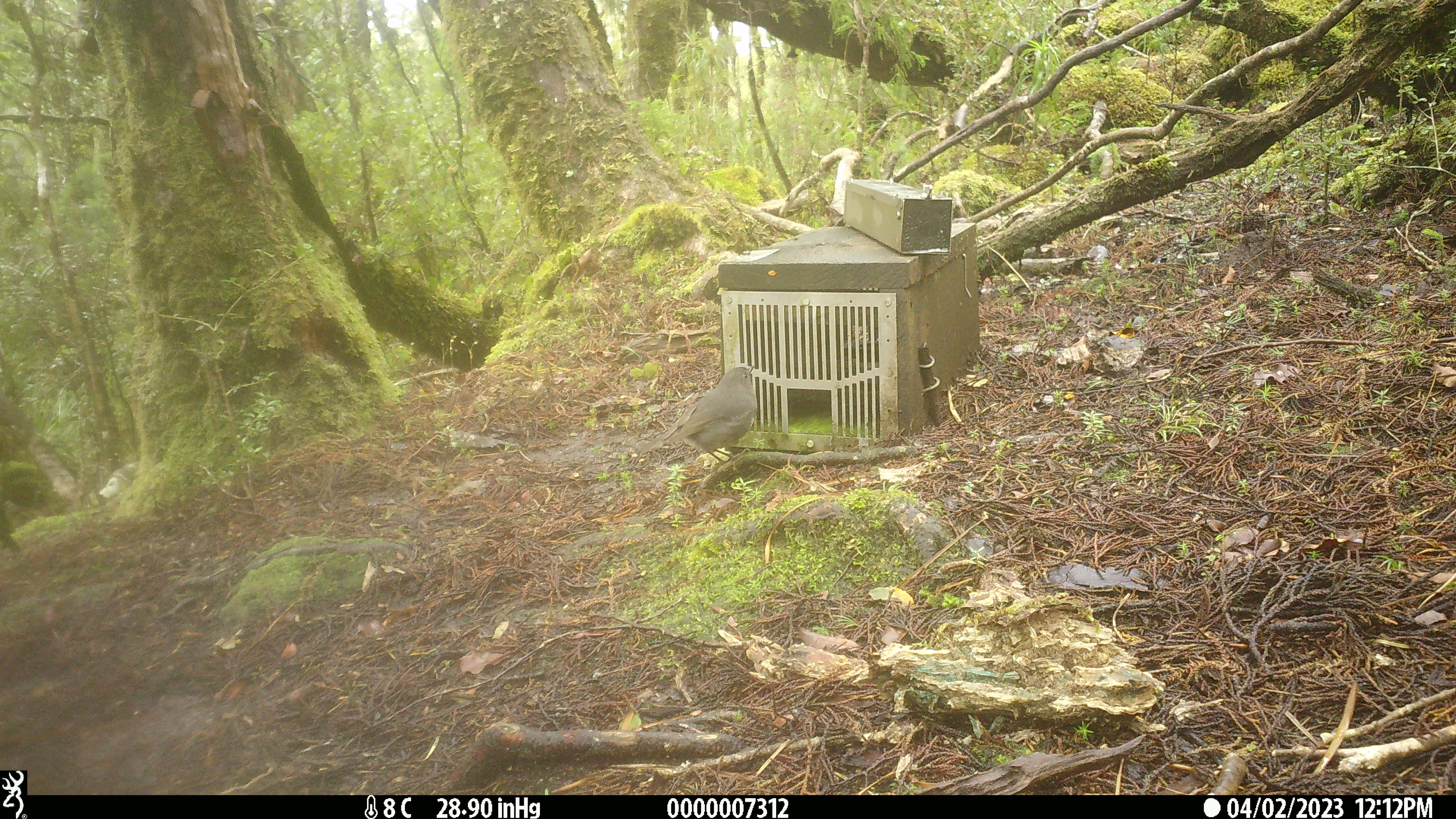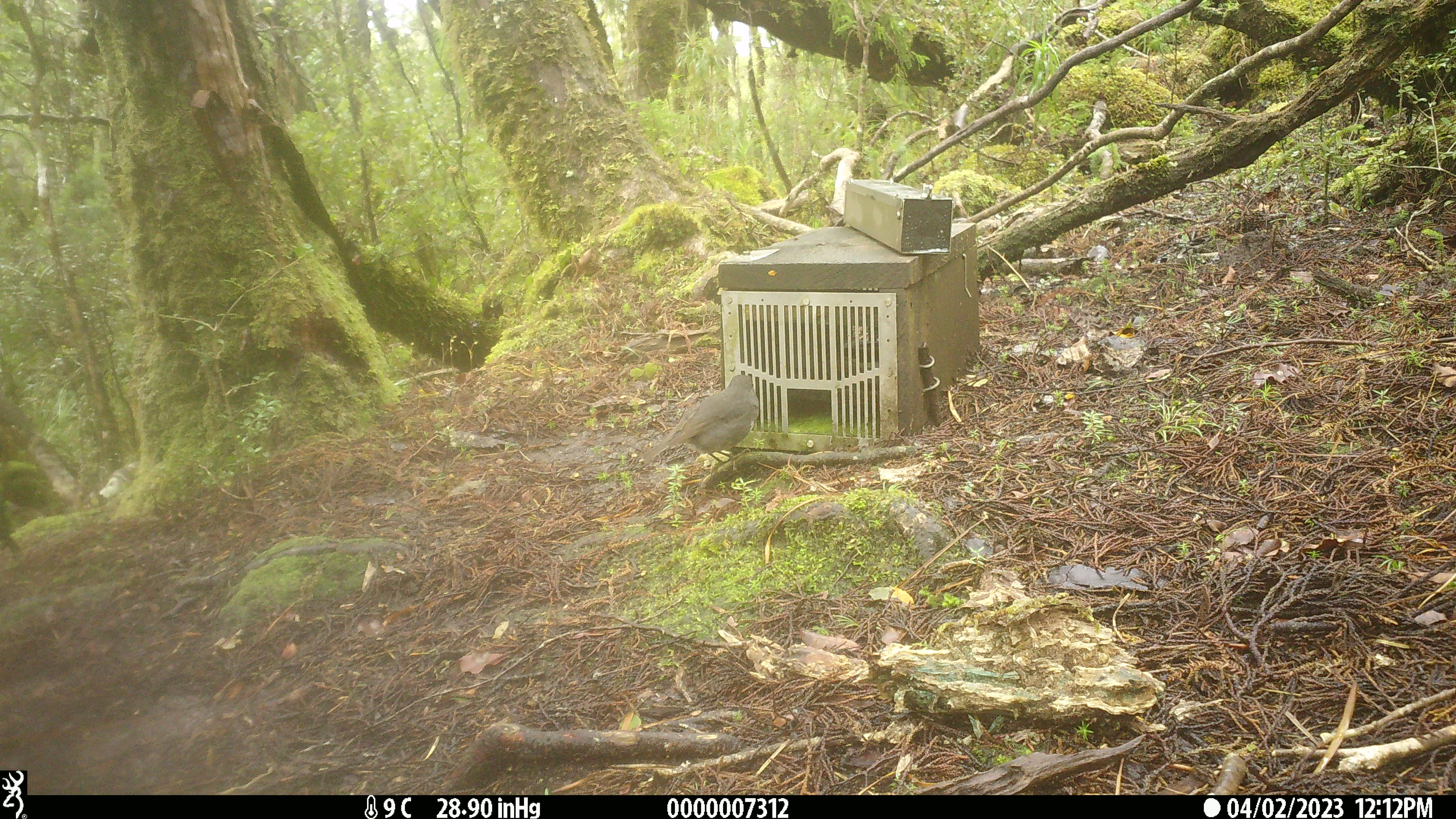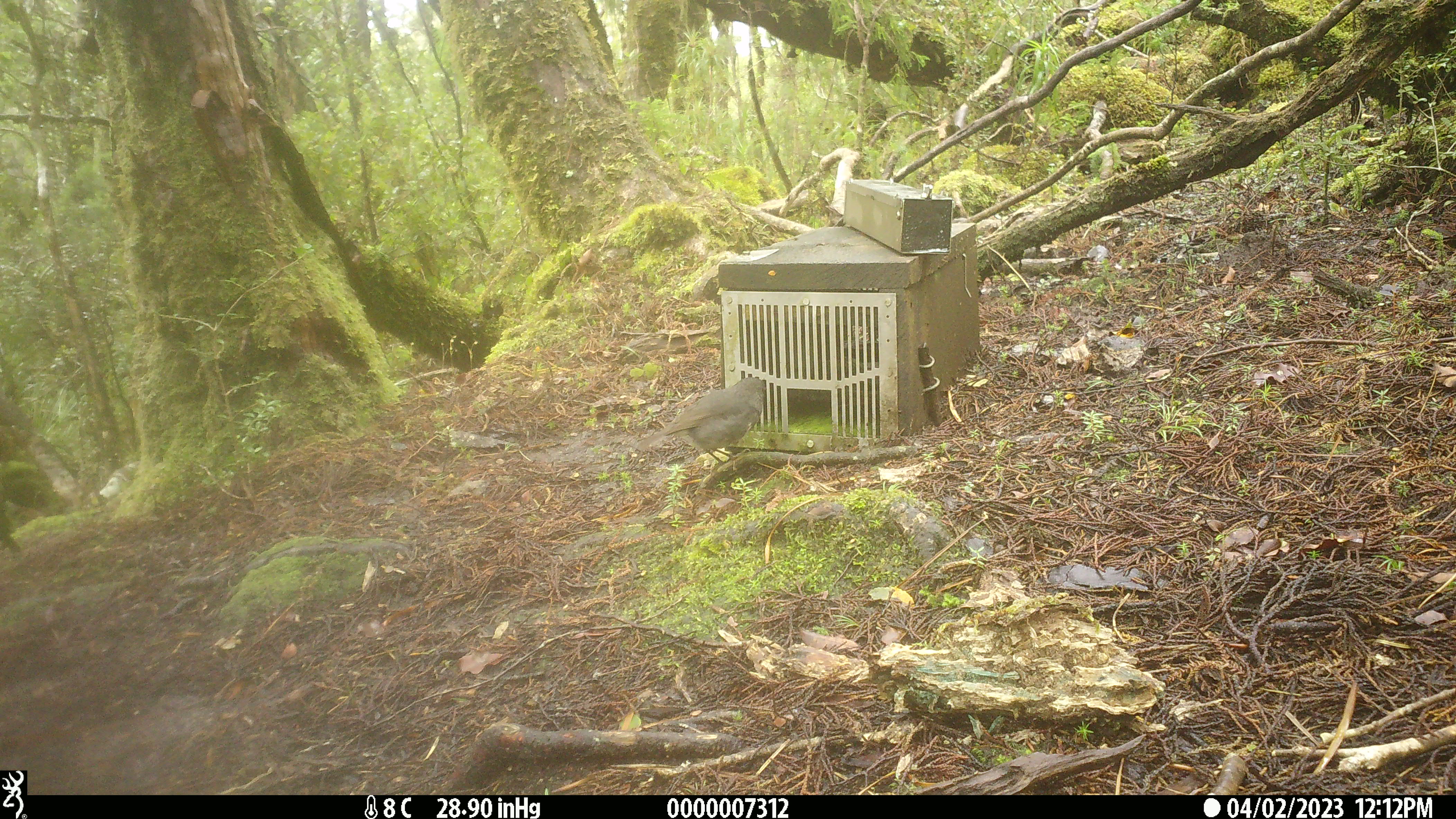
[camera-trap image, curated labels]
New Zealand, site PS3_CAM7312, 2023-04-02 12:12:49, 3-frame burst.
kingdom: Animalia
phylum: Chordata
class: Aves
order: Passeriformes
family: Petroicidae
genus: Petroica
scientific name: Petroica australis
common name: new zealand robin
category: robin